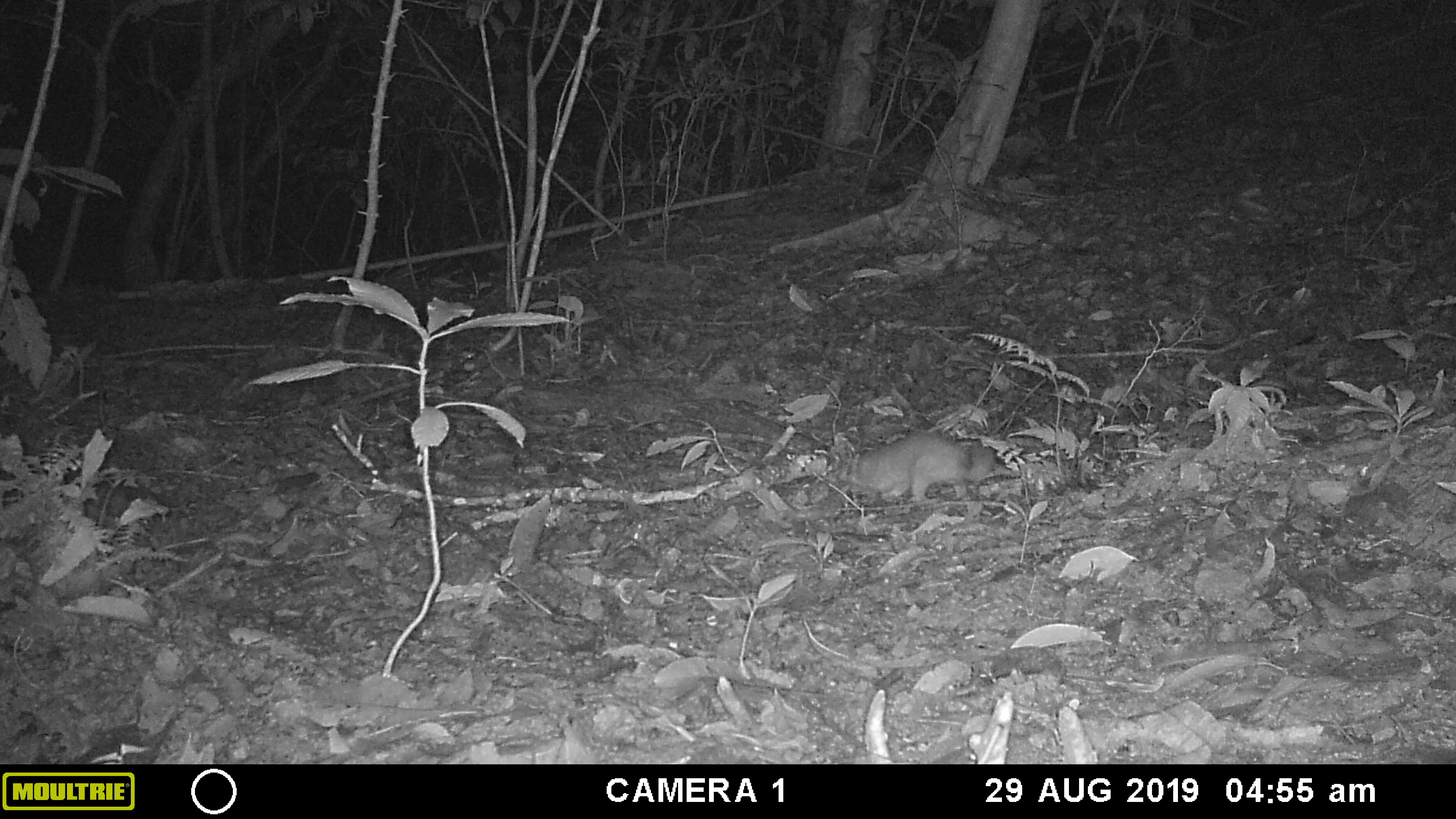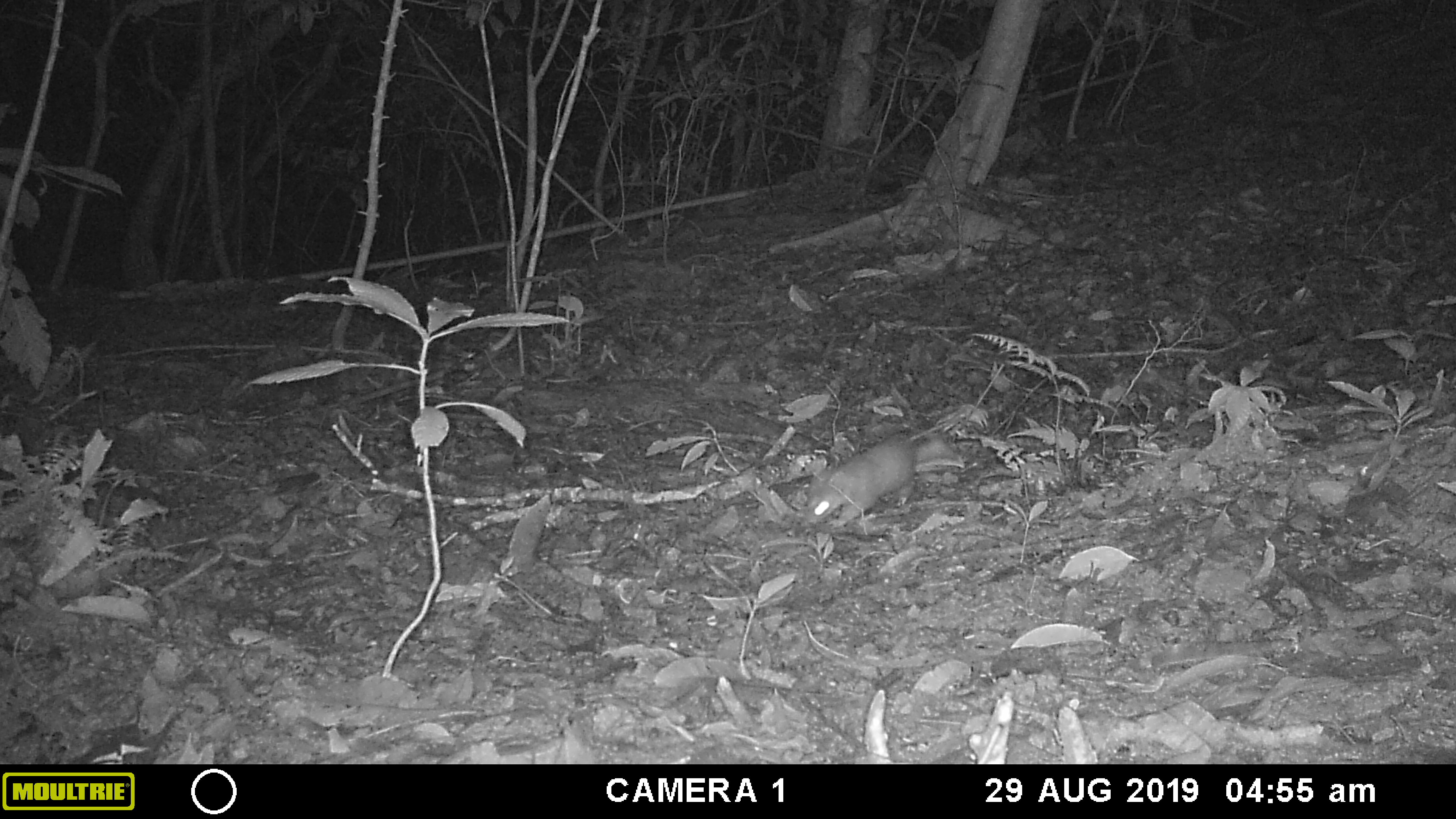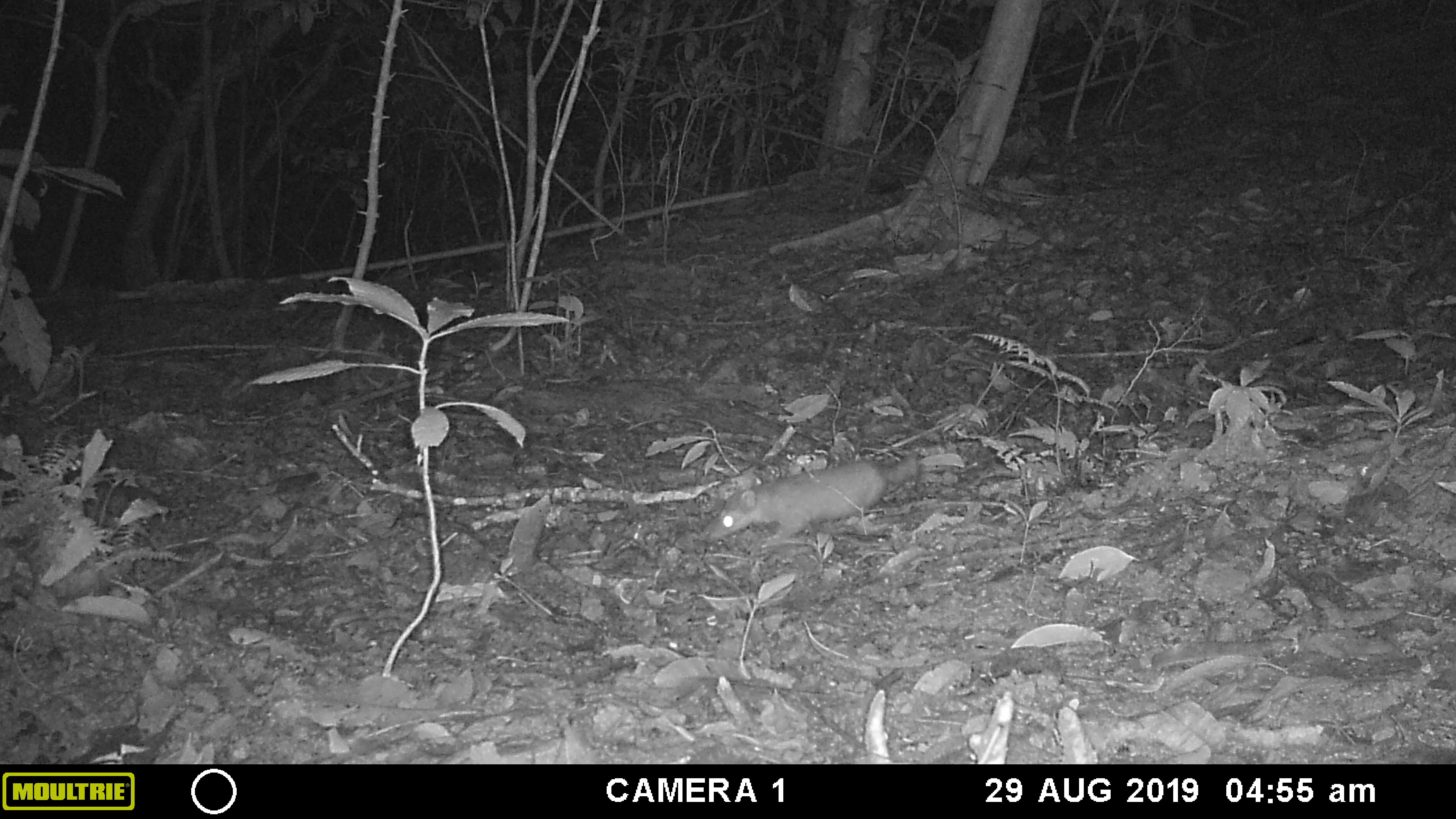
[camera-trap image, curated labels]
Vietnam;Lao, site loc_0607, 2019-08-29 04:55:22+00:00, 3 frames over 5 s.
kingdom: Animalia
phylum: Chordata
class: Mammalia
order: Carnivora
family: Mustelidae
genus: Melogale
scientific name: Melogale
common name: ferret badger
Ferret badger (Melogale). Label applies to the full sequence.